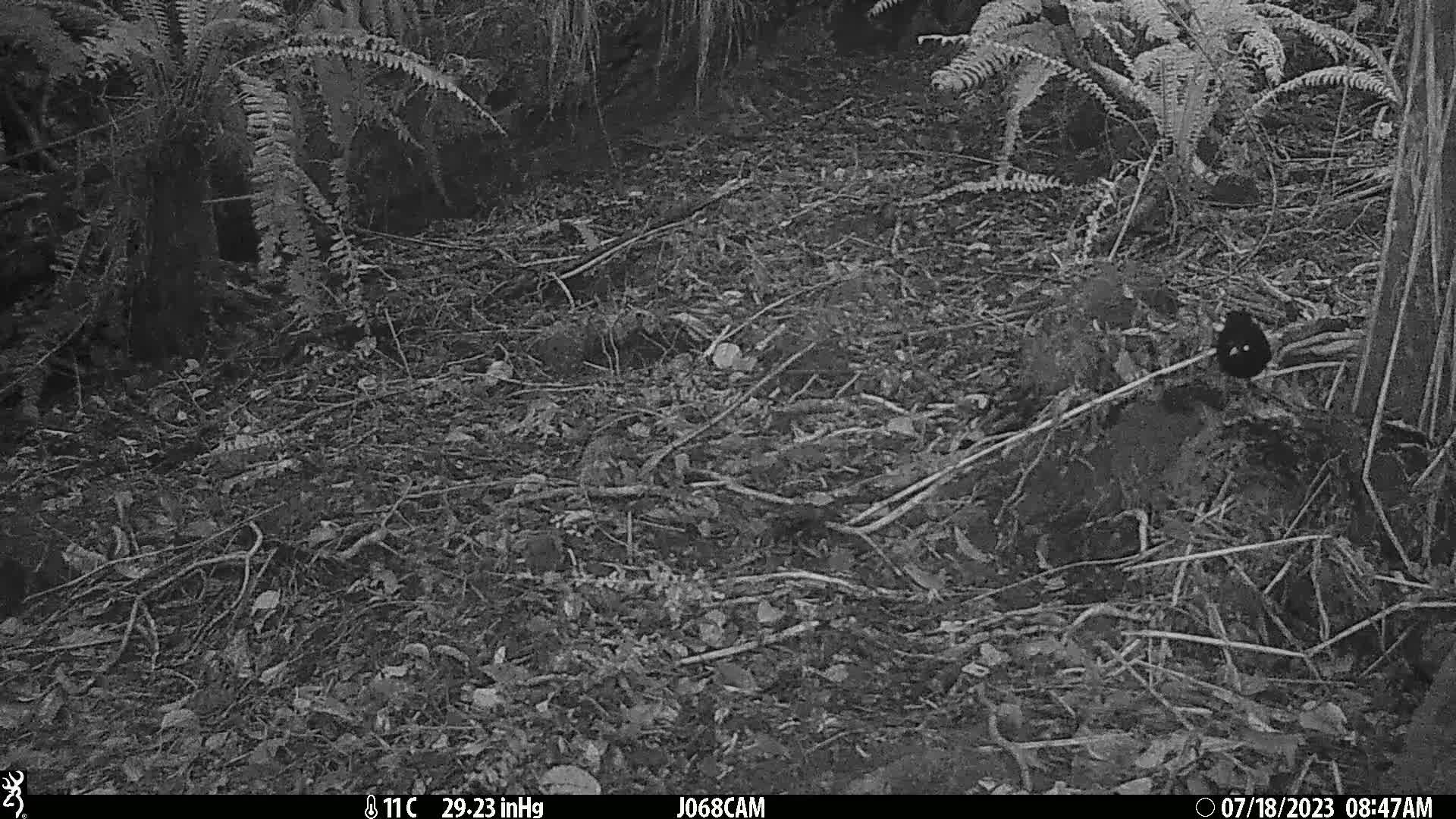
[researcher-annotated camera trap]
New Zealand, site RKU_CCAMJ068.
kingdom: Animalia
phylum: Chordata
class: Aves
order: Passeriformes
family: Turdidae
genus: Turdus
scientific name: Turdus merula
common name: eurasian blackbird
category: blackbird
Blackbird (eurasian blackbird) (Turdus merula).